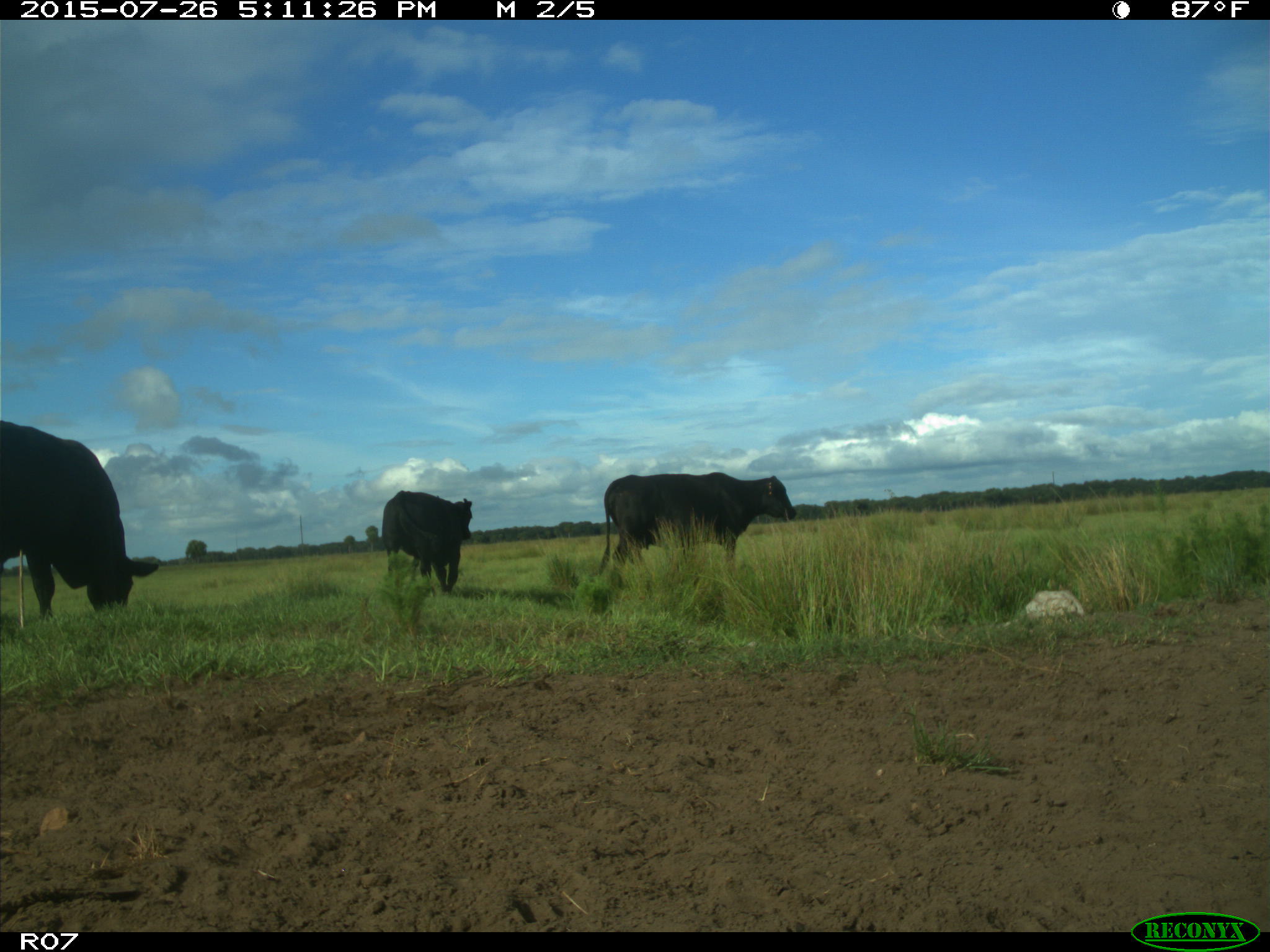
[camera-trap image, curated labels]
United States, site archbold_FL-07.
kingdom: Animalia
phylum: Chordata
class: Mammalia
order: Artiodactyla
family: Bovidae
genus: Bos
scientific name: Bos taurus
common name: domestic cow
Bos taurus (domestic cow).